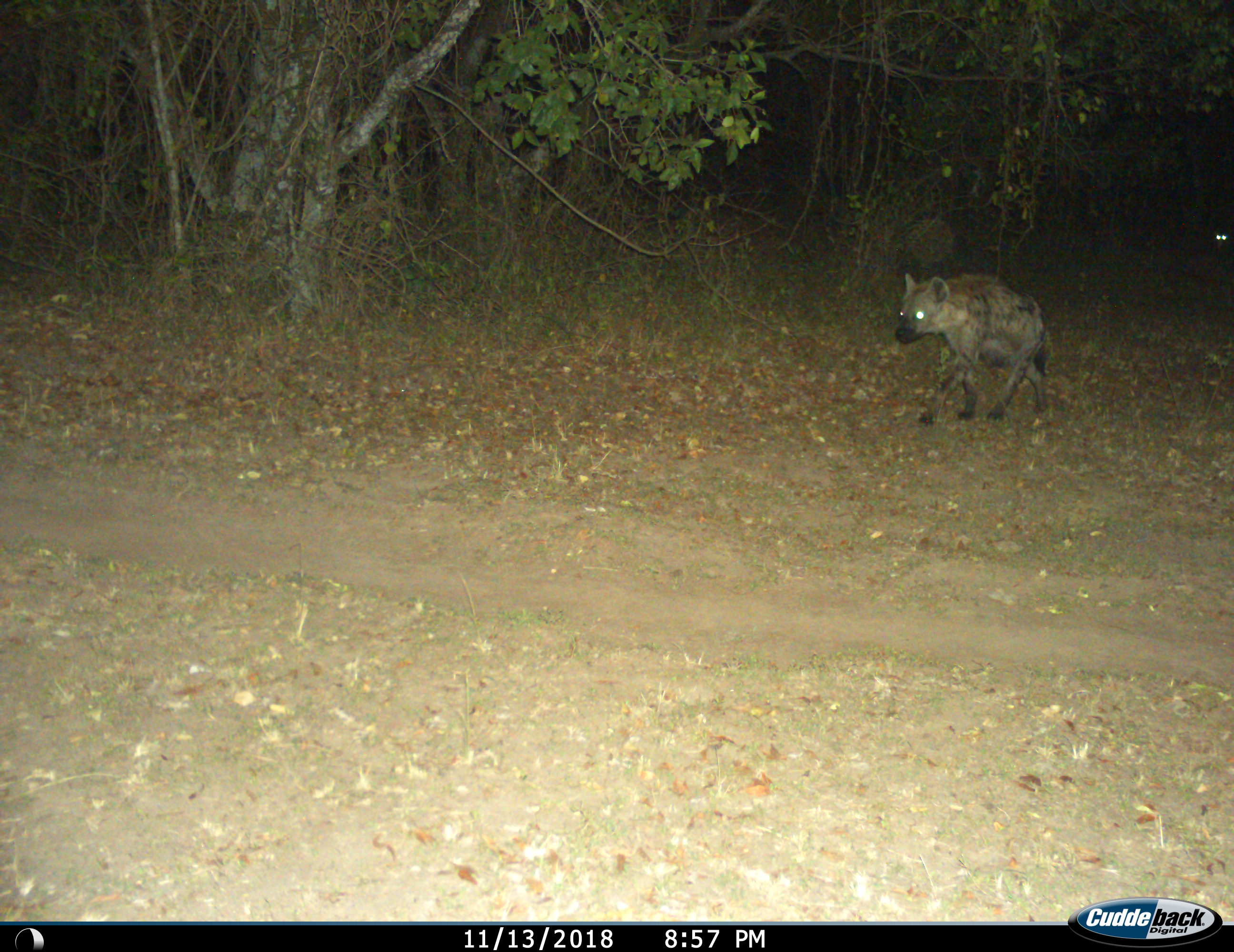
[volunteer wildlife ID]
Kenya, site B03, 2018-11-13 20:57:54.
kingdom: Animalia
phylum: Chordata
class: Mammalia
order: Carnivora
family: Hyaenidae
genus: Crocuta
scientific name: Crocuta crocuta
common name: spotted hyena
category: hyenaspotted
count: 1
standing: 22%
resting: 0%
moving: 89%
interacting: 0%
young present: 0%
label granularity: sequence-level